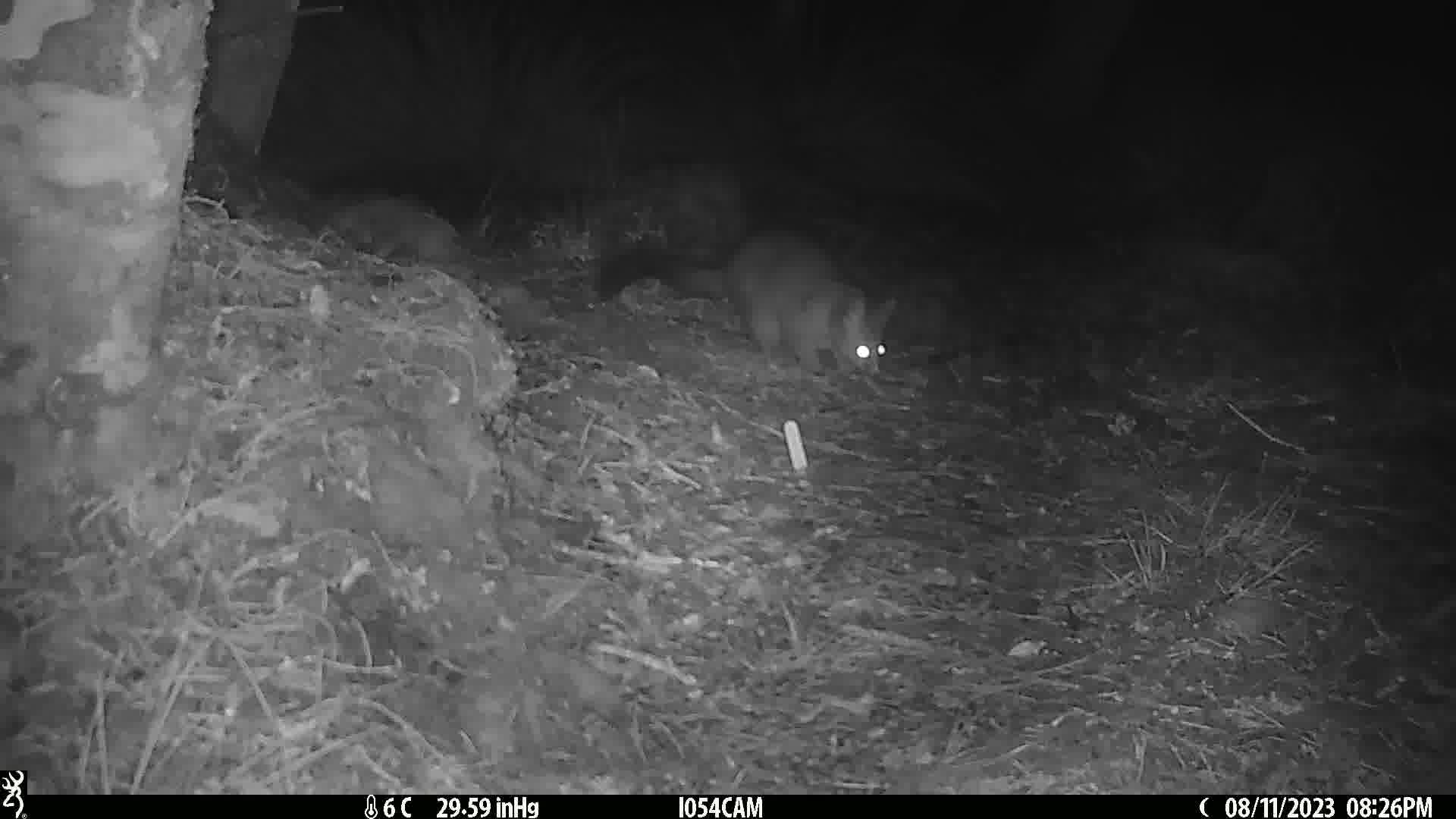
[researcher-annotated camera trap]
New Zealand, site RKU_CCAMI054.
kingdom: Animalia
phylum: Chordata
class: Mammalia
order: Diprotodontia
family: Phalangeridae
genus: Trichosurus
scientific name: Trichosurus vulpecula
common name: common brushtail possum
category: possum